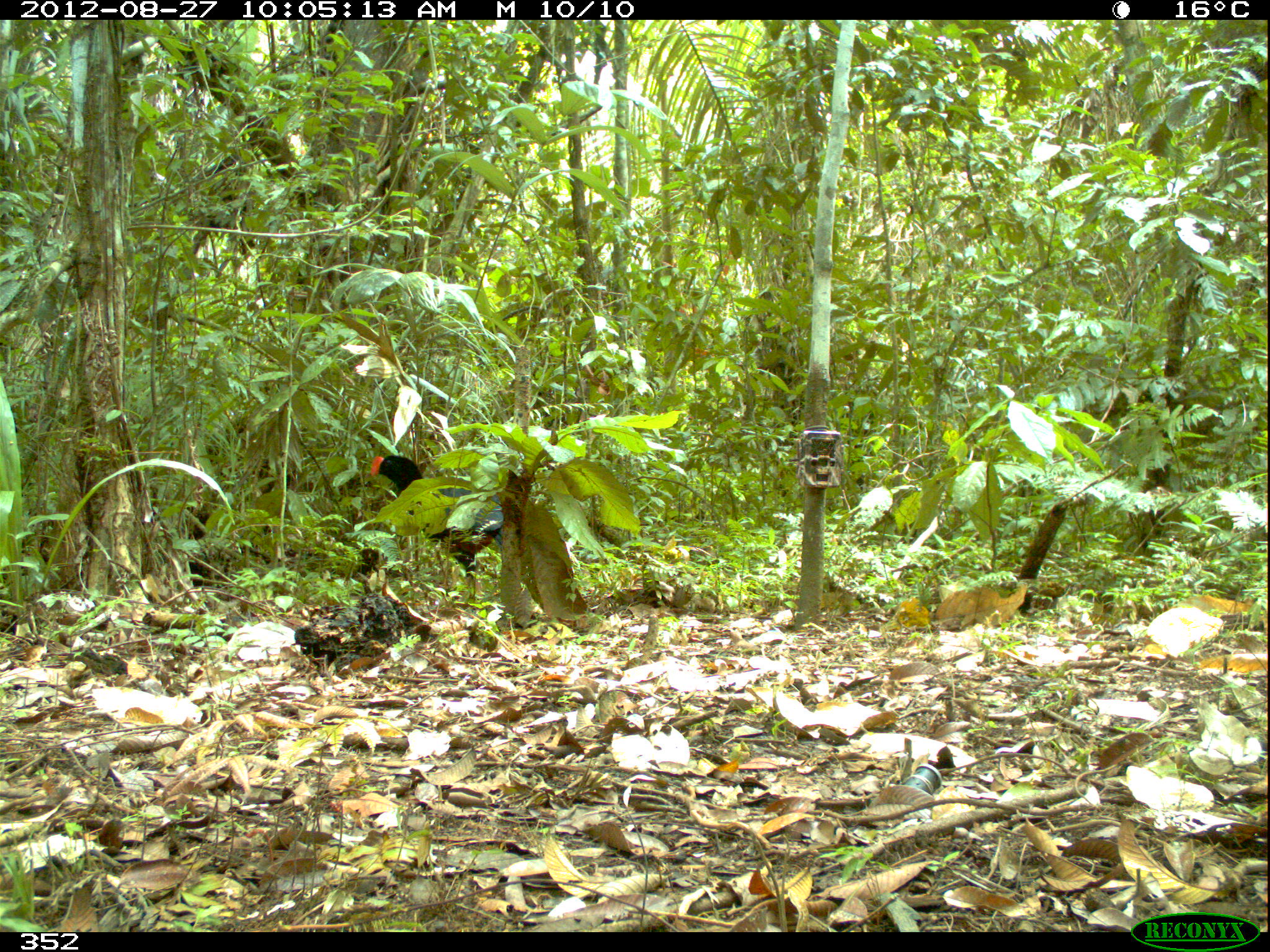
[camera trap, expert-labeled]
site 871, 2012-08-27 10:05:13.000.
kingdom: Animalia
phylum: Chordata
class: Aves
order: Galliformes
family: Cracidae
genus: Mitu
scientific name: Mitu tuberosum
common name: razor-billed curassow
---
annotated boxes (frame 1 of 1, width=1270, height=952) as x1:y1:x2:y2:
mitu tuberosum: 369:454:503:595